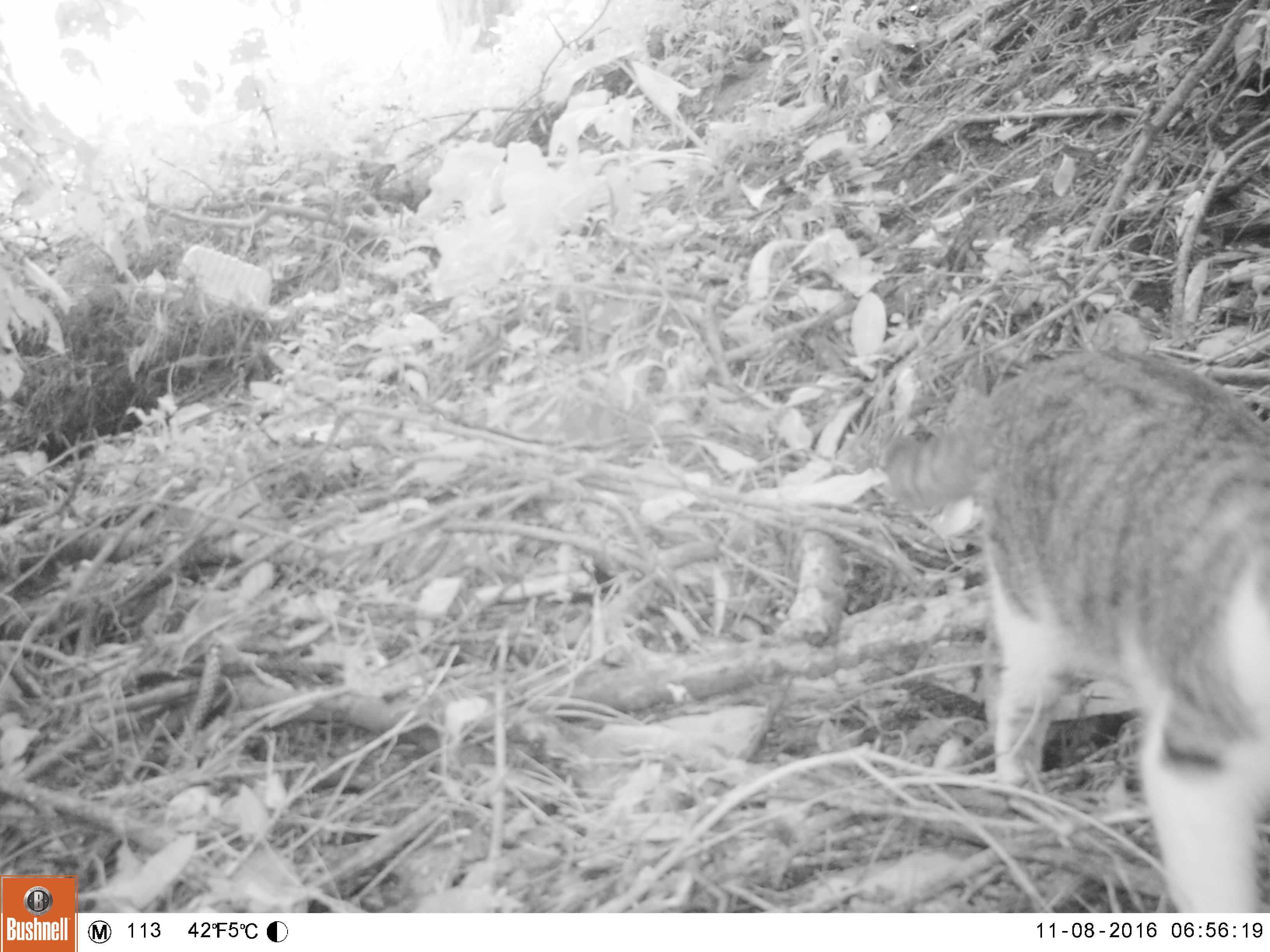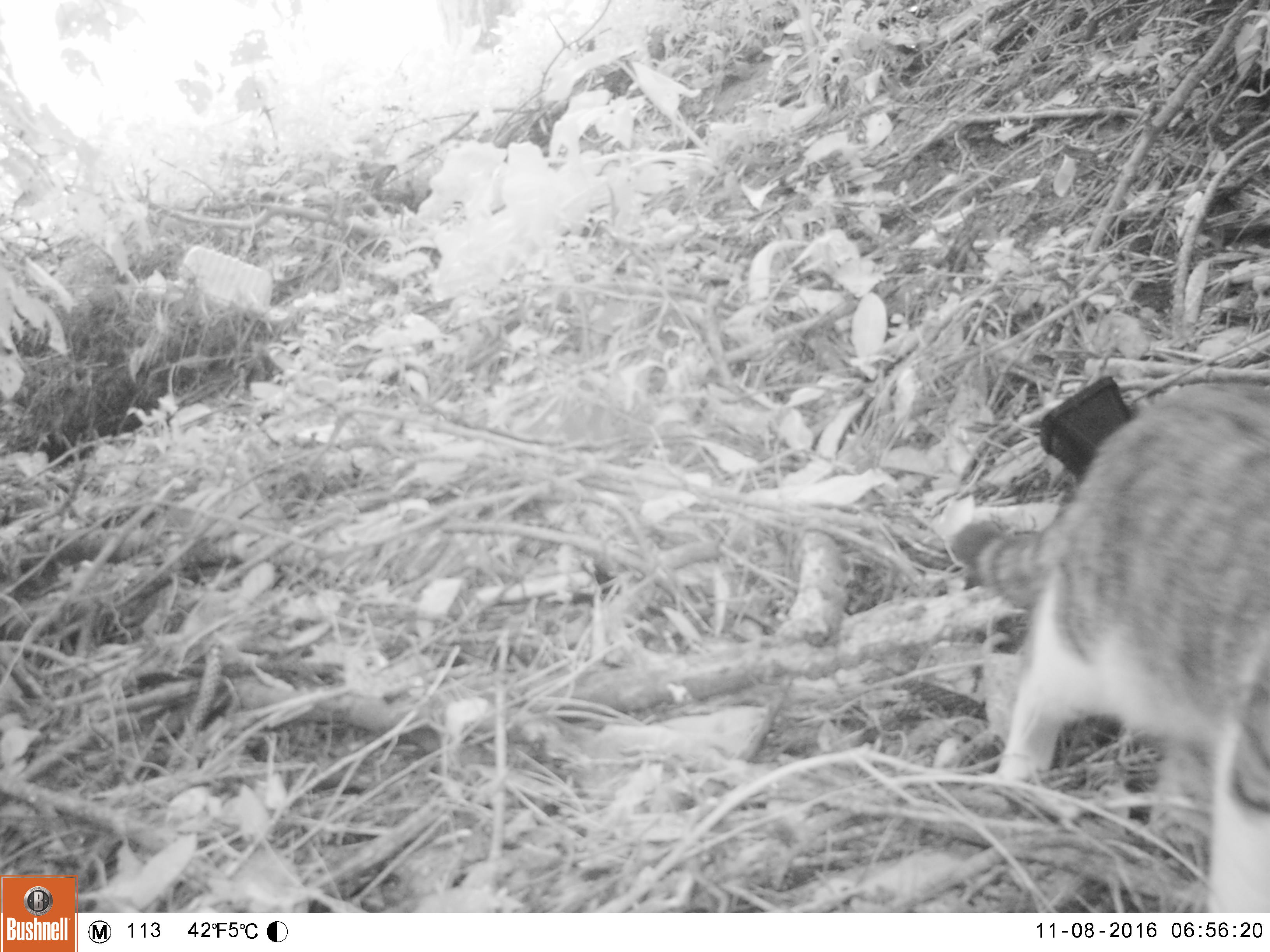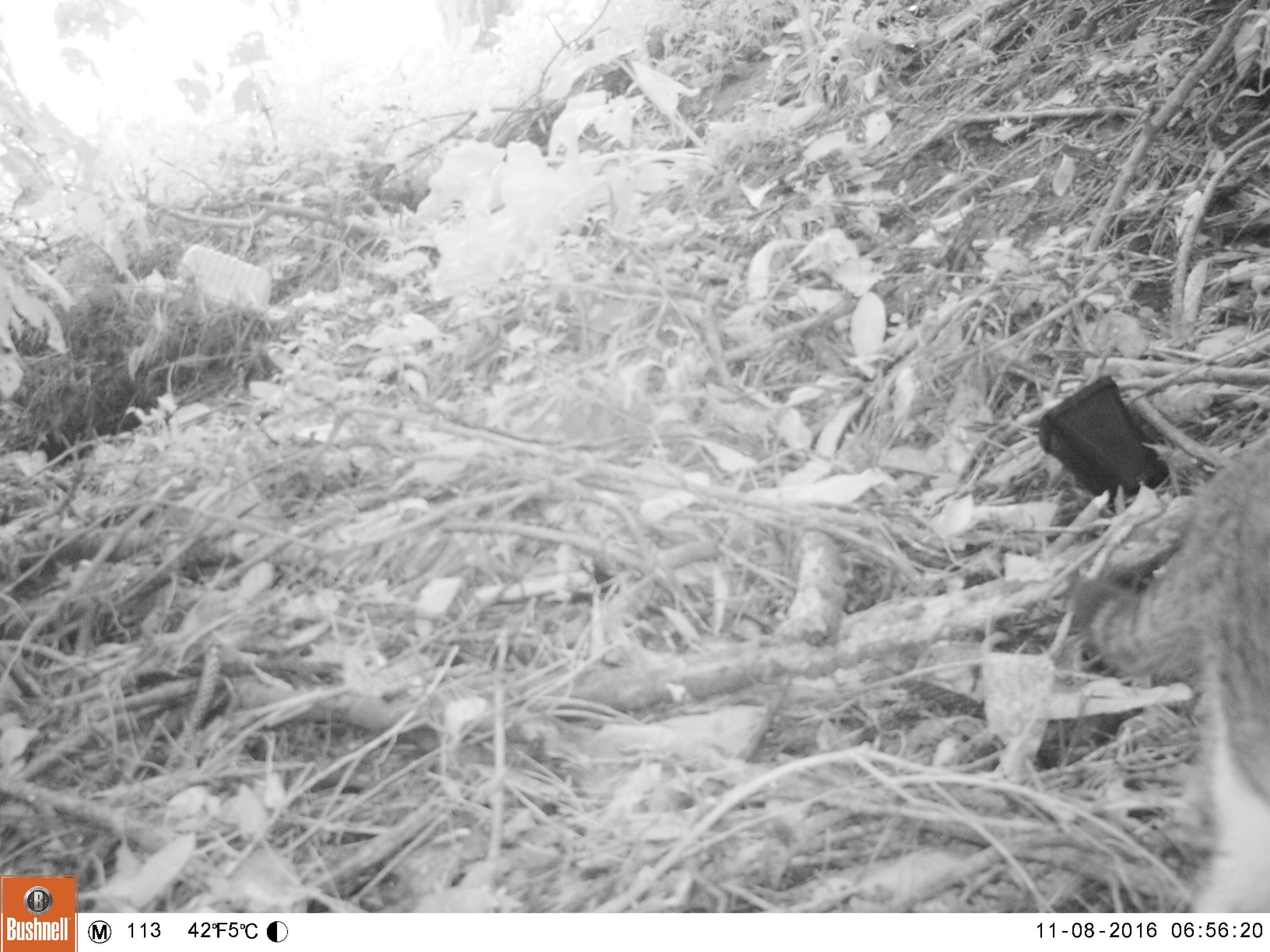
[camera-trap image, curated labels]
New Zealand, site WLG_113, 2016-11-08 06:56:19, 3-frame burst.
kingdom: Animalia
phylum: Chordata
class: Mammalia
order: Carnivora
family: Felidae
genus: Felis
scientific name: Felis catus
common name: domestic cat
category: cat